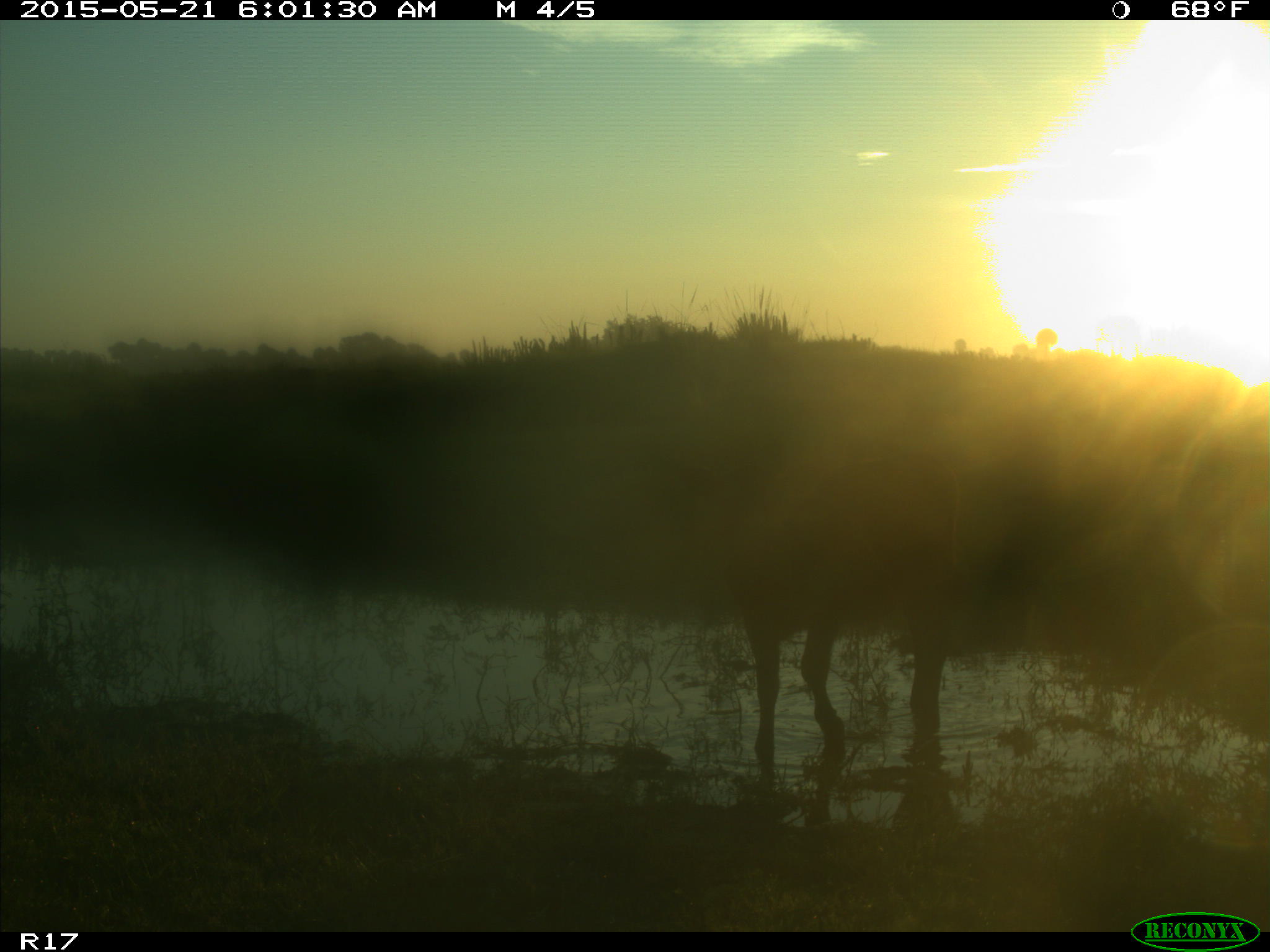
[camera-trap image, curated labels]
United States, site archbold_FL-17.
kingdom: Animalia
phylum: Chordata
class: Mammalia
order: Artiodactyla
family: Bovidae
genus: Bos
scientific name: Bos taurus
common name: domestic cow